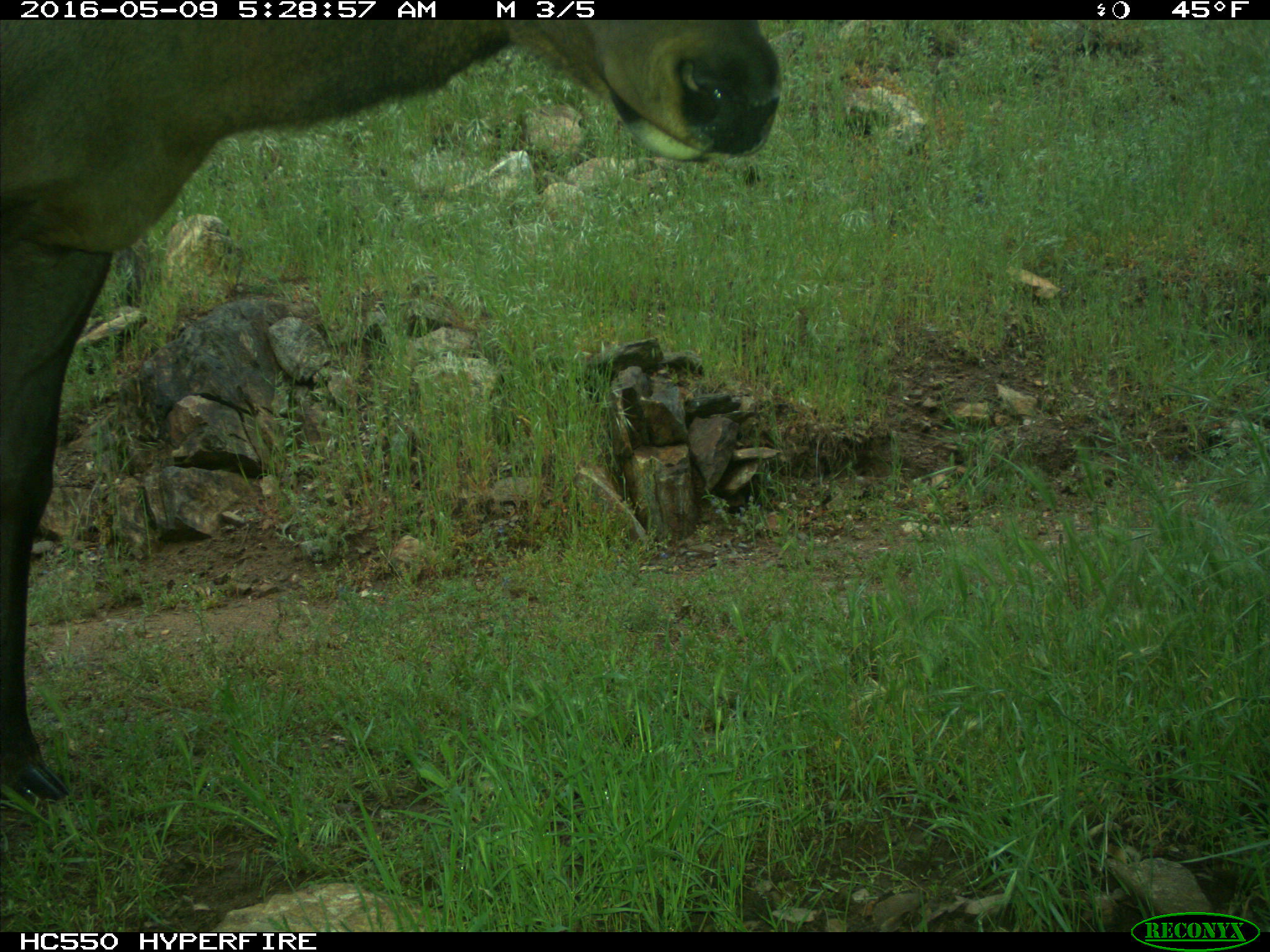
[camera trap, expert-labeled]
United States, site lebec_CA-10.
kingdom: Animalia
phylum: Chordata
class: Mammalia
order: Artiodactyla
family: Cervidae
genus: Cervus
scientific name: Cervus canadensis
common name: elk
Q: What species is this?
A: Cervus canadensis (elk).